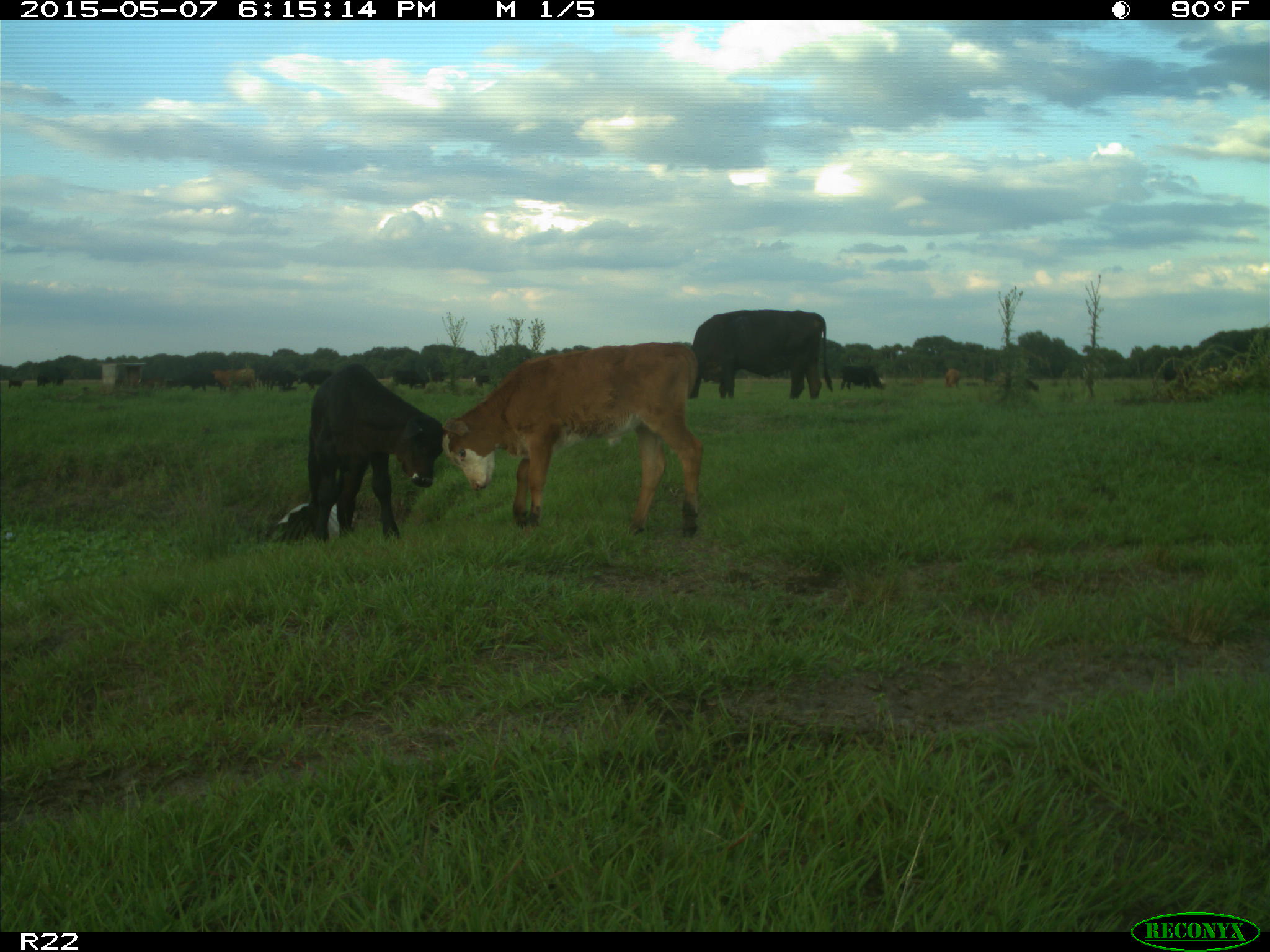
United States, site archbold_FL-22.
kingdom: Animalia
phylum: Chordata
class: Mammalia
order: Artiodactyla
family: Bovidae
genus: Bos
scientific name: Bos taurus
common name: domestic cow